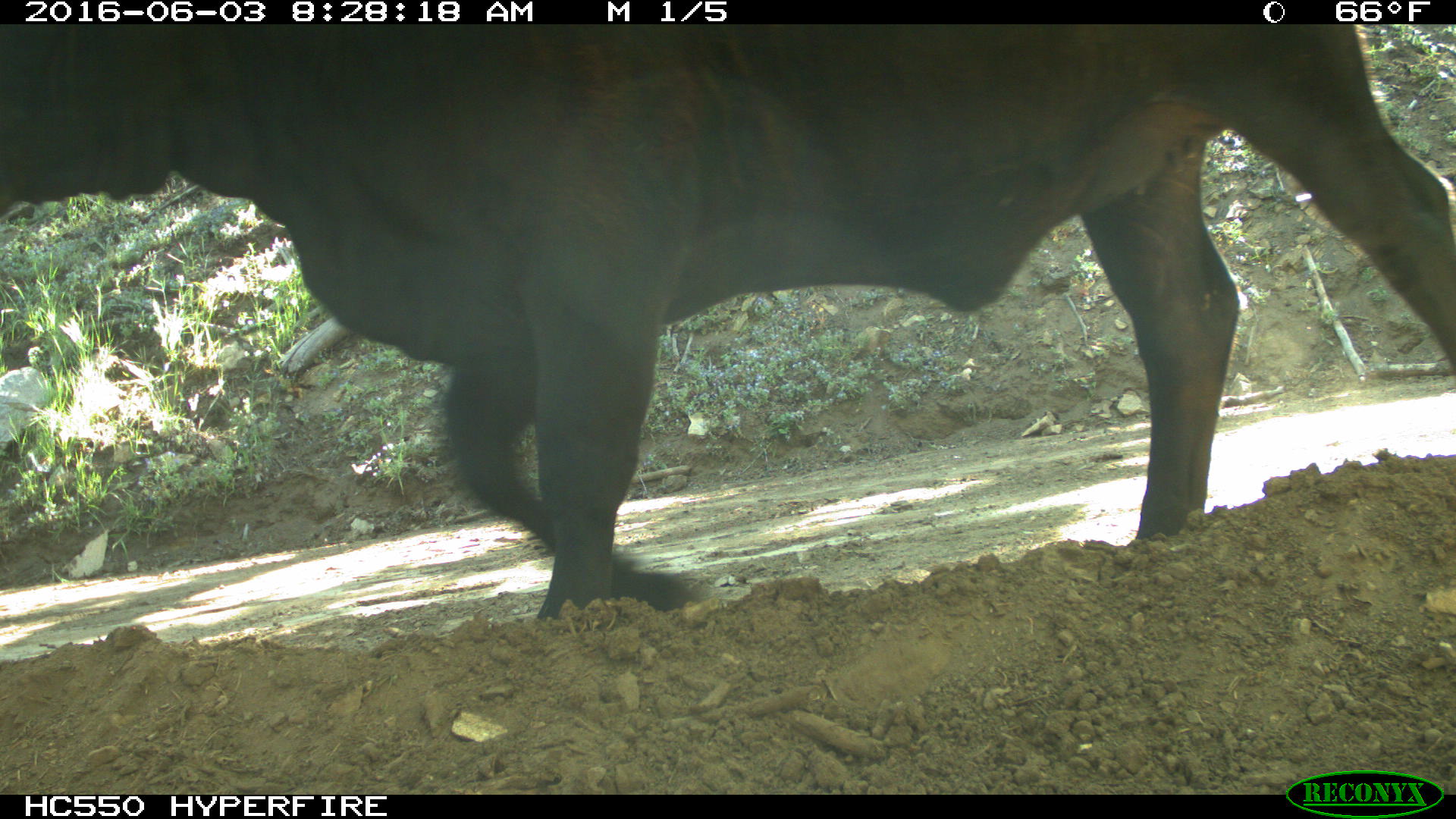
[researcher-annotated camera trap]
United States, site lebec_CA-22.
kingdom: Animalia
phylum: Chordata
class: Mammalia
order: Artiodactyla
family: Bovidae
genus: Bos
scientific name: Bos taurus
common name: domestic cow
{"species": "Bos taurus (domestic cow)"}